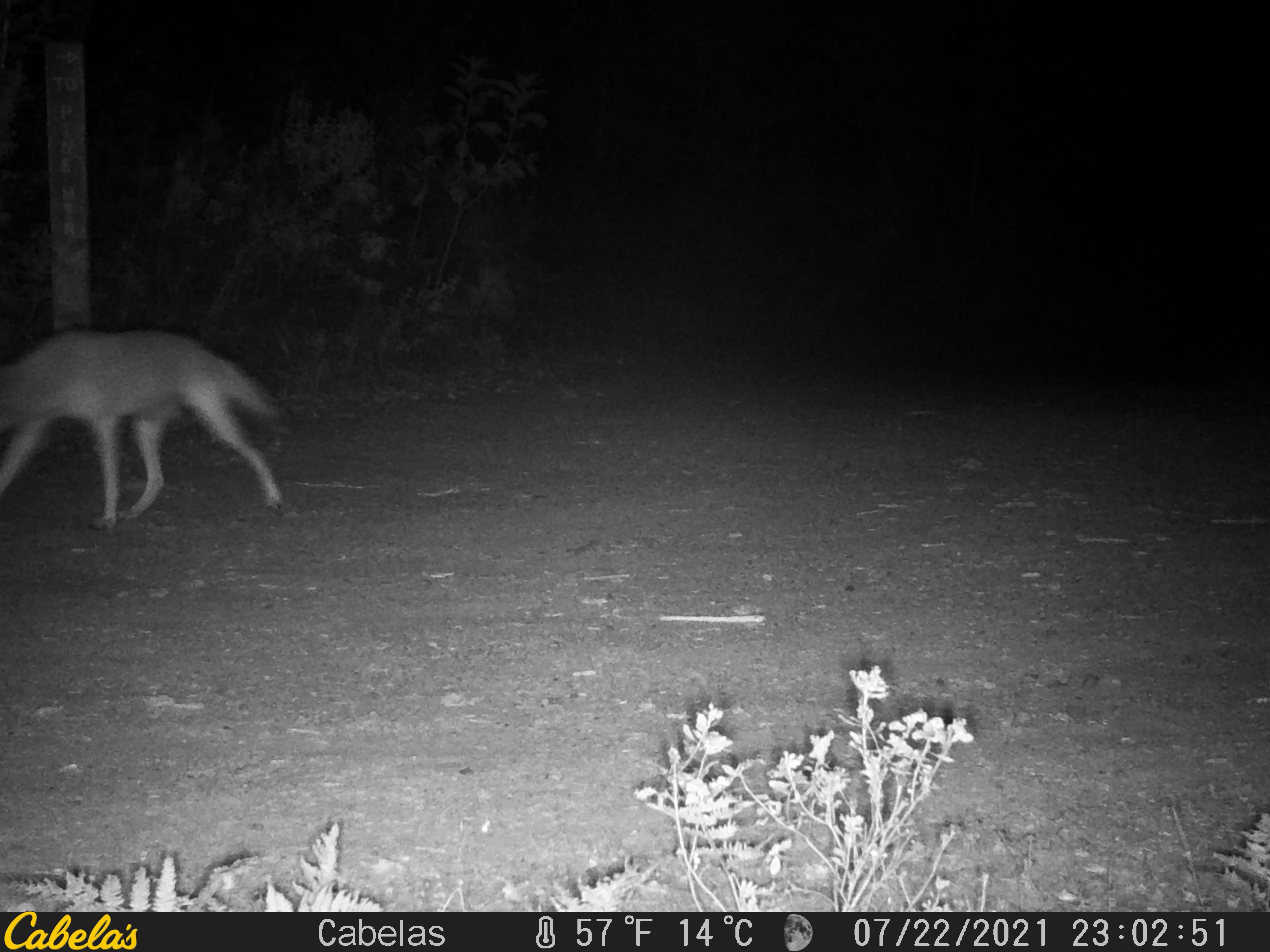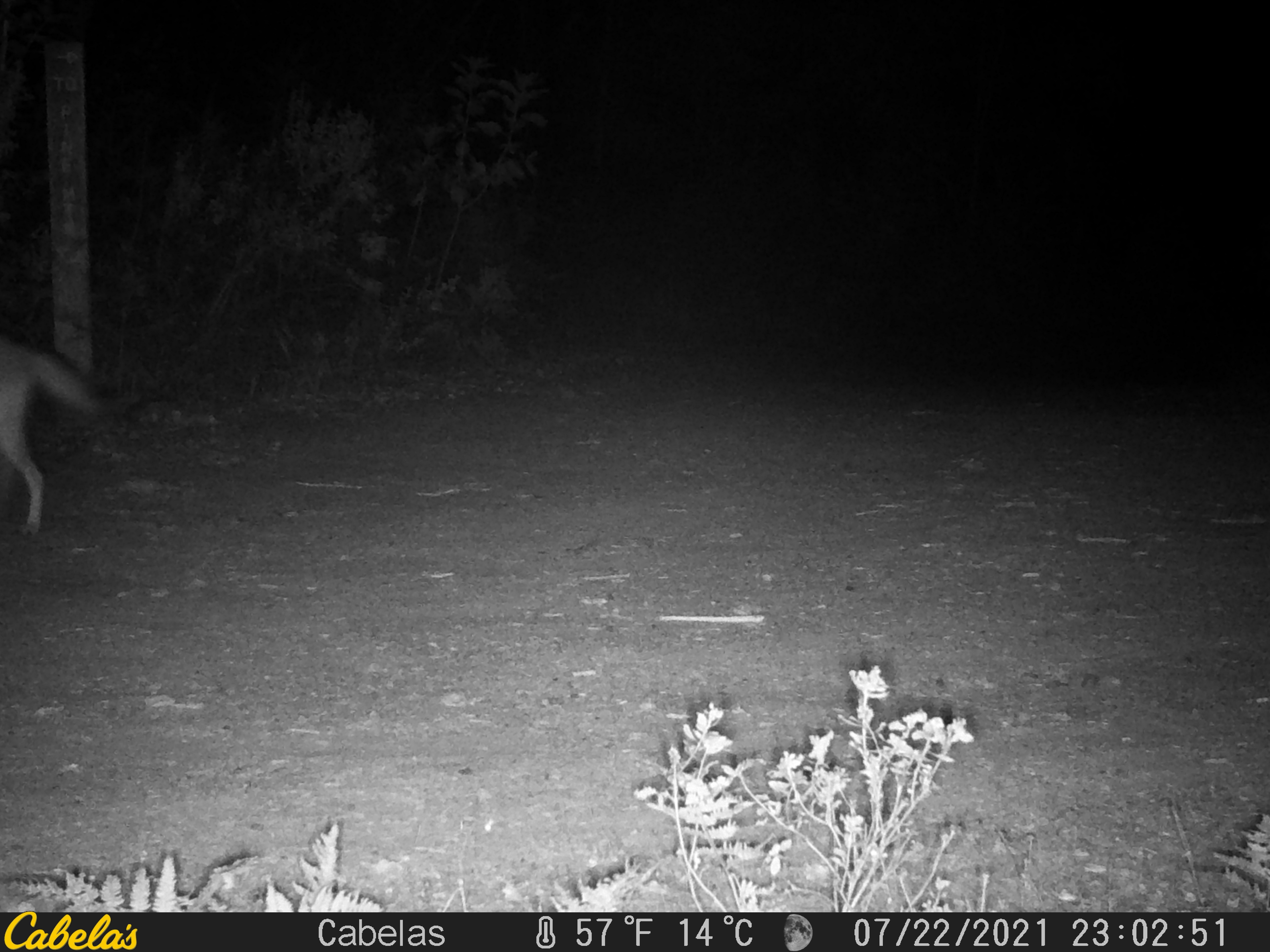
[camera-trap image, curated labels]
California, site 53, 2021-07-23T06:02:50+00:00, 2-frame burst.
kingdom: Animalia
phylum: Chordata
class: Mammalia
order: Carnivora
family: Canidae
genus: Canis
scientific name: Canis latrans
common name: coyote